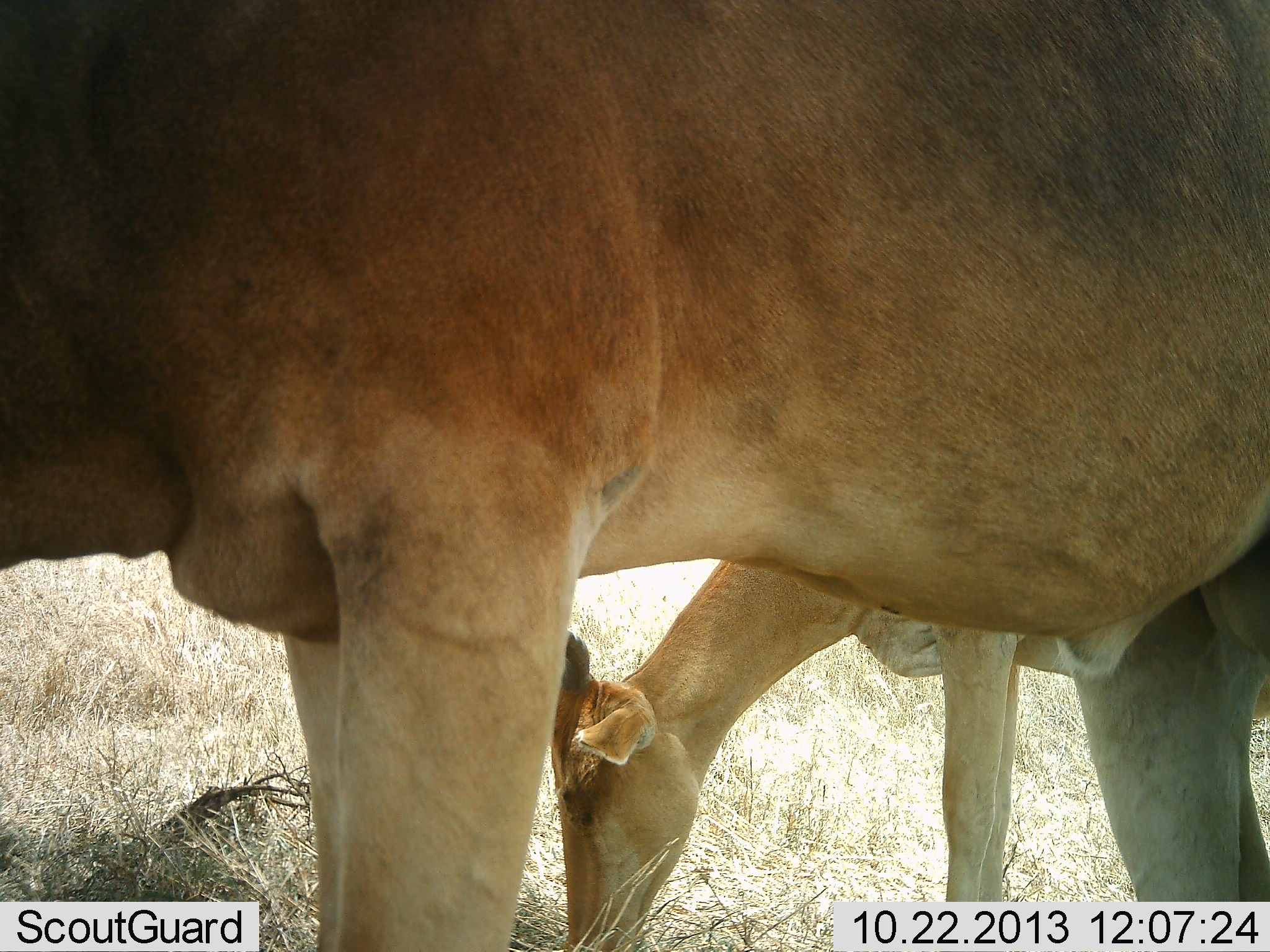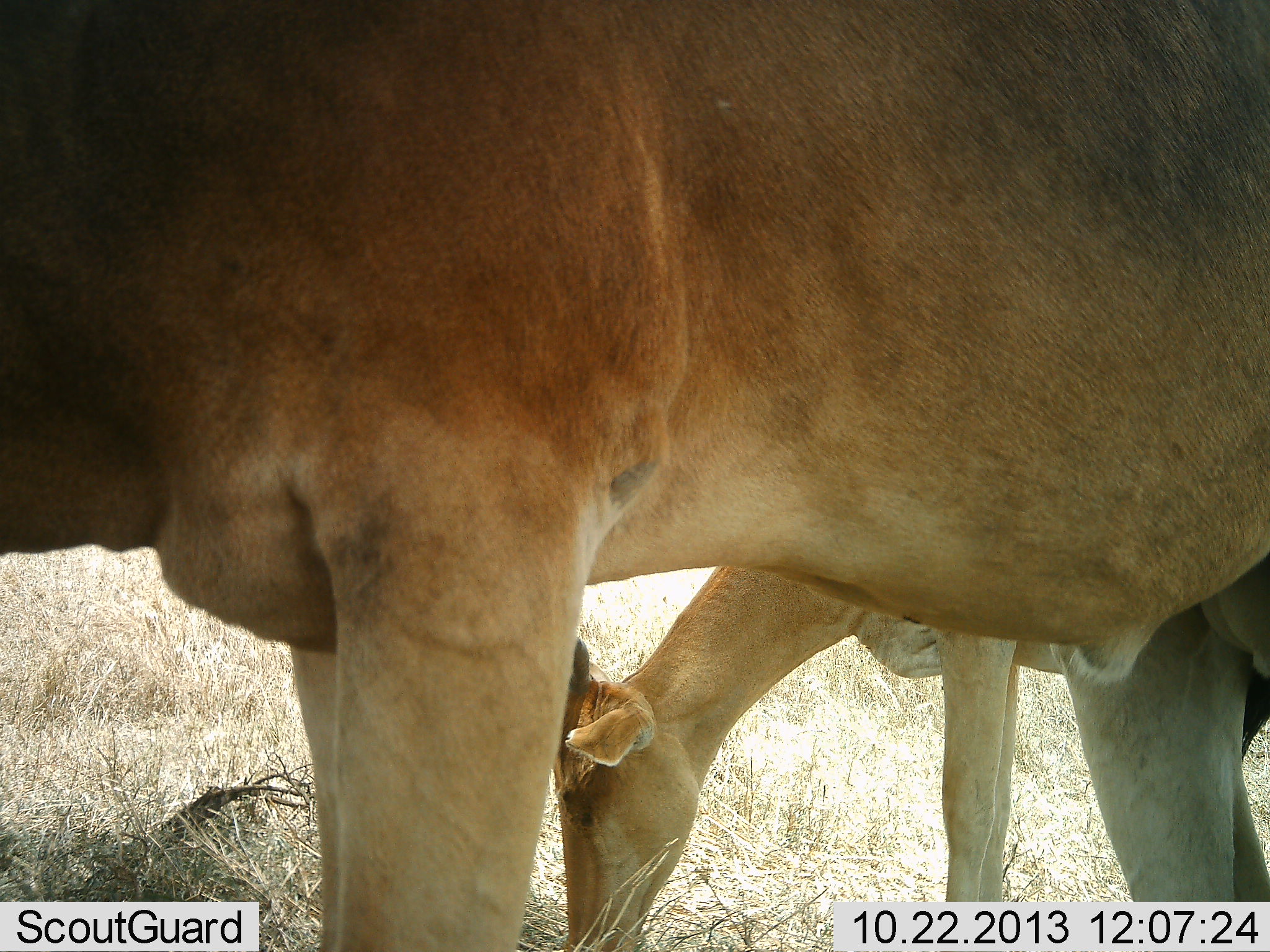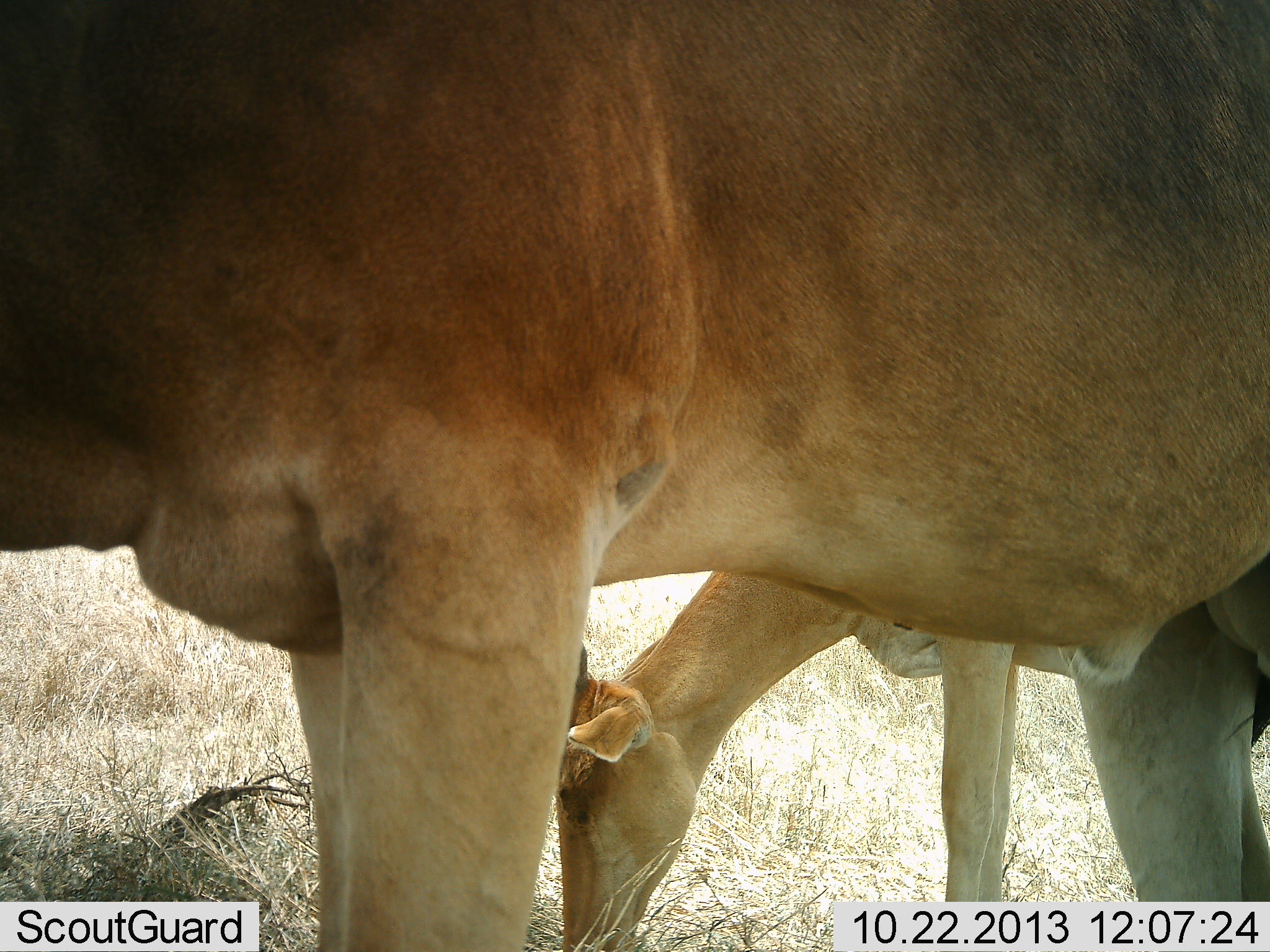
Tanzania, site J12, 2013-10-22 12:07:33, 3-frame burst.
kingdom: Animalia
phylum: Chordata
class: Mammalia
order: Artiodactyla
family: Bovidae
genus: Alcelaphus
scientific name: Alcelaphus buselaphus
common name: hartebeest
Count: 2.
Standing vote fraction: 82%.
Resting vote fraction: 0%.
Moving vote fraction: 9%.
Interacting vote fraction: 0%.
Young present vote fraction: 45%.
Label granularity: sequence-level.